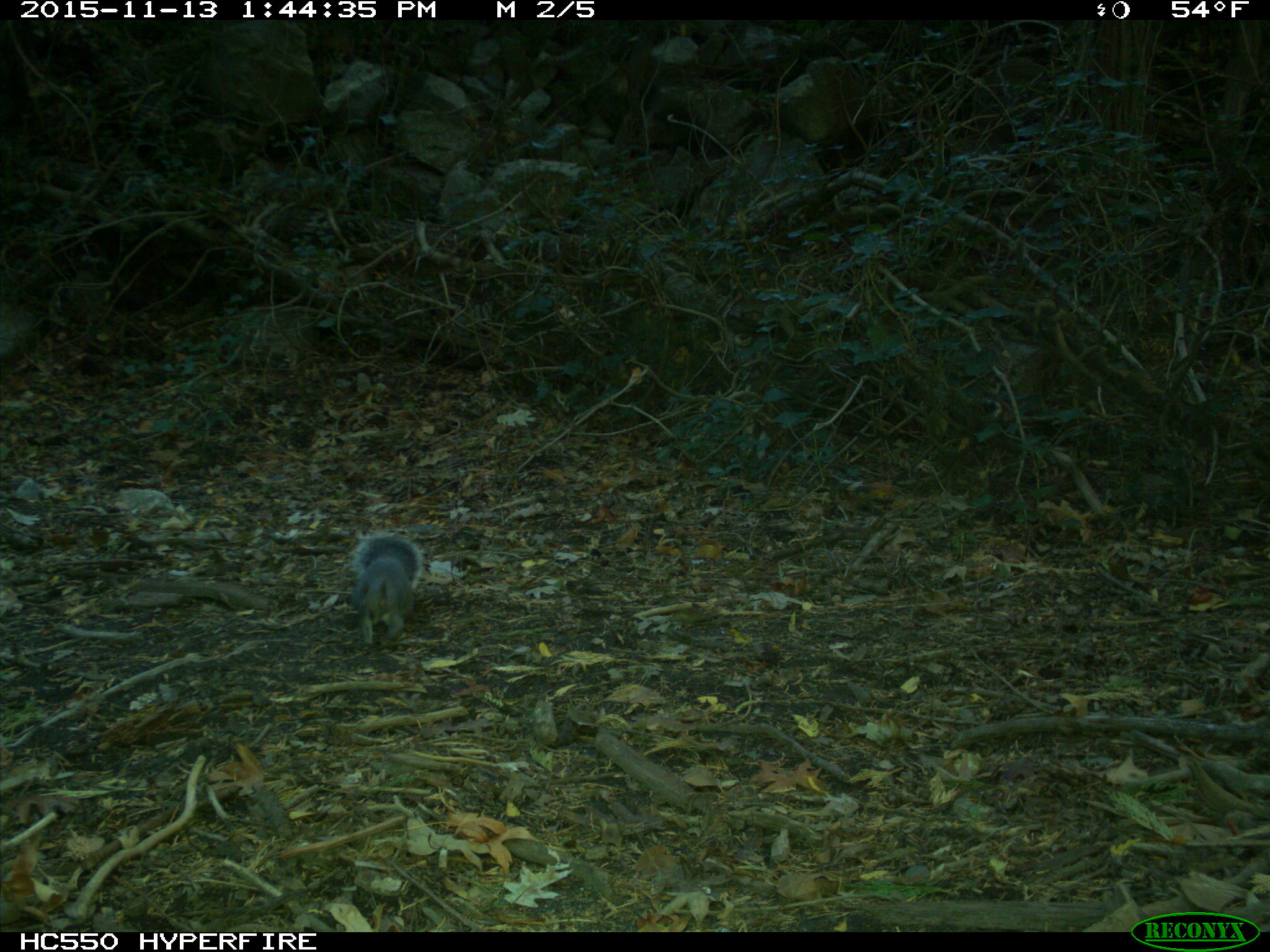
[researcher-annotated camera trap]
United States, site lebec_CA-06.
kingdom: Animalia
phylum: Chordata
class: Mammalia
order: Rodentia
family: Sciuridae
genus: Sciurus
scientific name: Sciurus carolinensis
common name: eastern gray squirrel